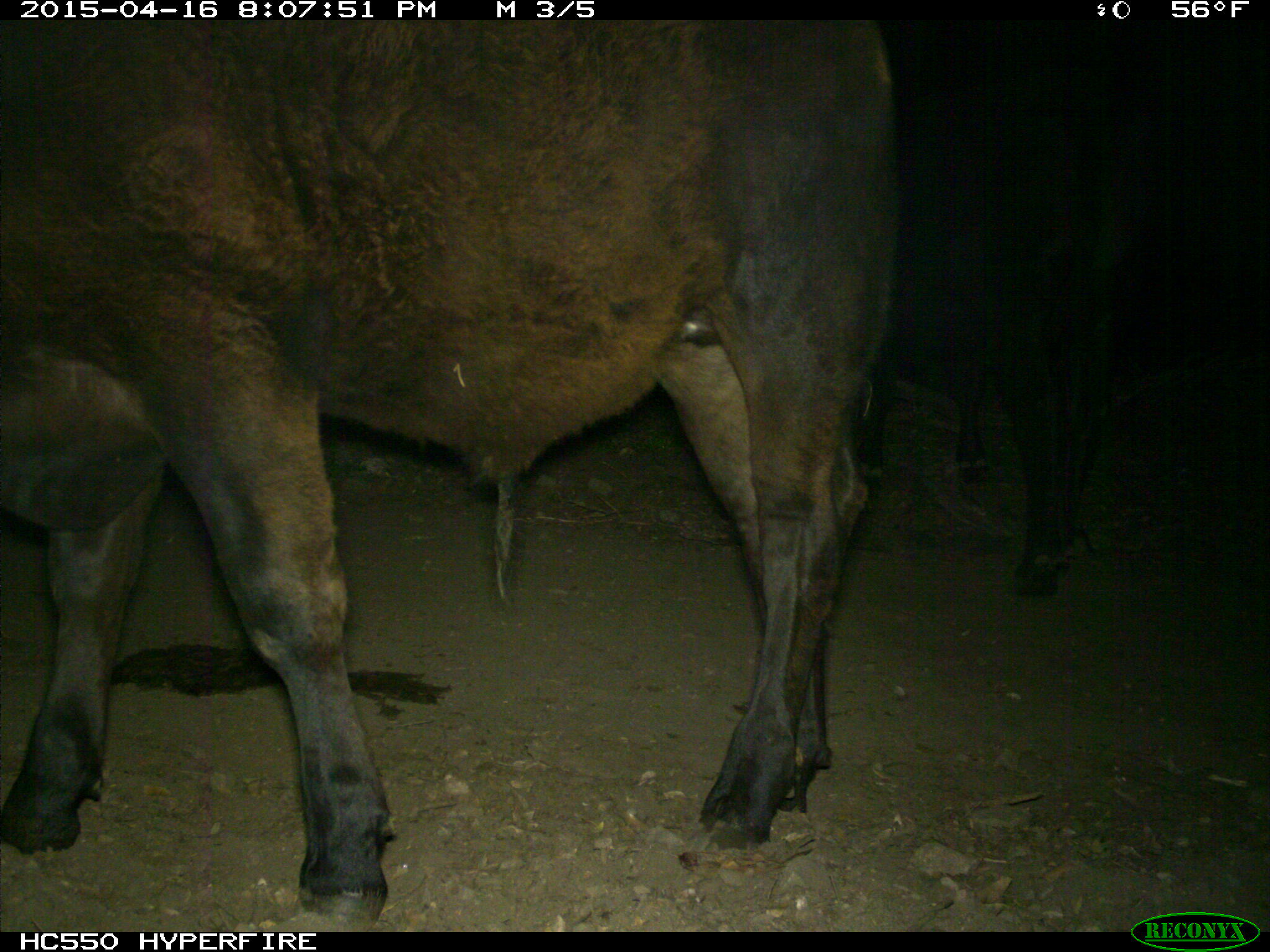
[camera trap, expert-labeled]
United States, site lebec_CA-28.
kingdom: Animalia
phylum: Chordata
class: Mammalia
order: Artiodactyla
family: Bovidae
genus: Bos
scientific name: Bos taurus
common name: domestic cow